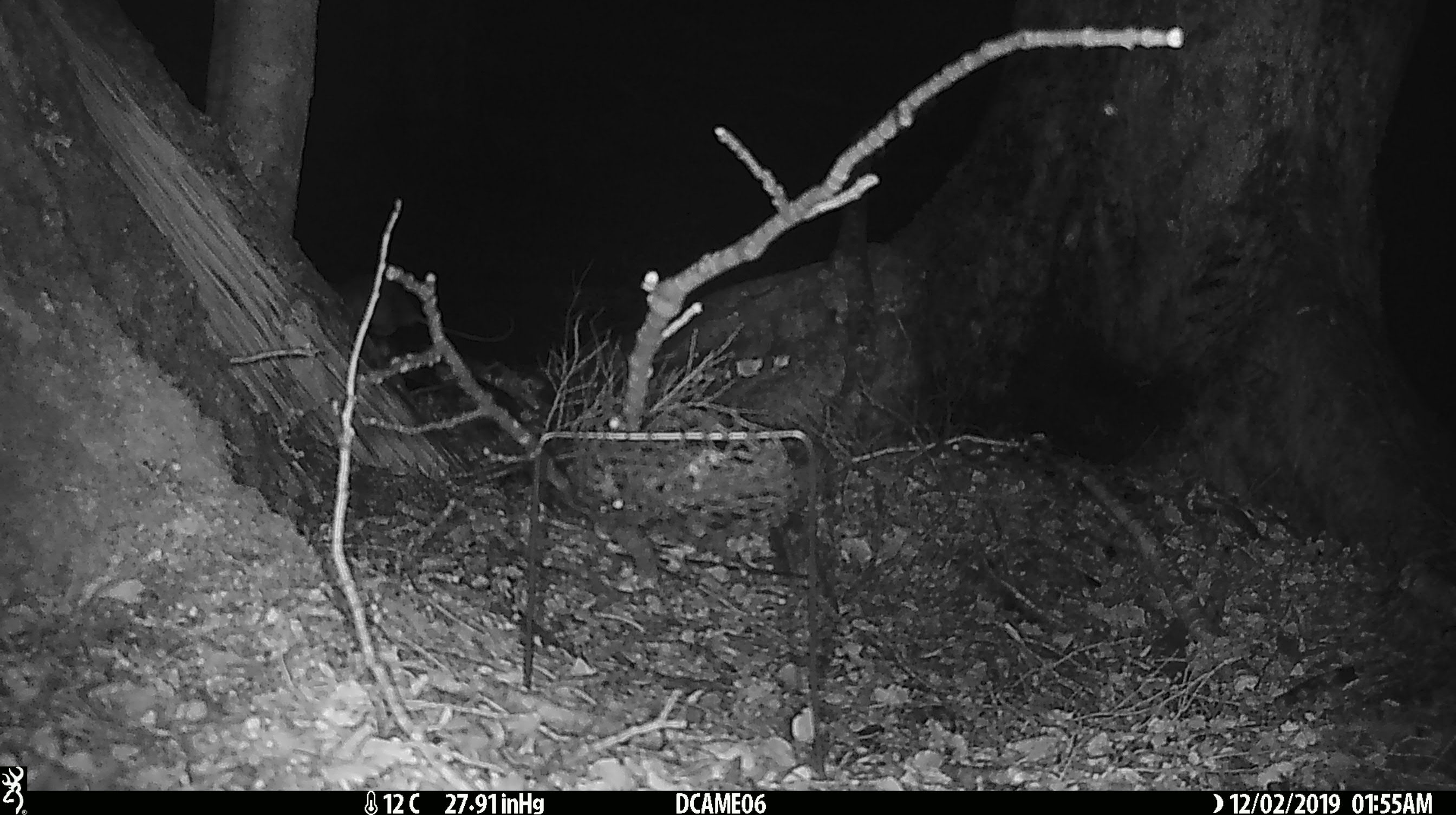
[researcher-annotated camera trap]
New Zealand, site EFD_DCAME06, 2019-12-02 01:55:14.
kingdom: Animalia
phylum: Chordata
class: Mammalia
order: Rodentia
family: Muridae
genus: Rattus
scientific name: Rattus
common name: rat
Rat (Rattus).